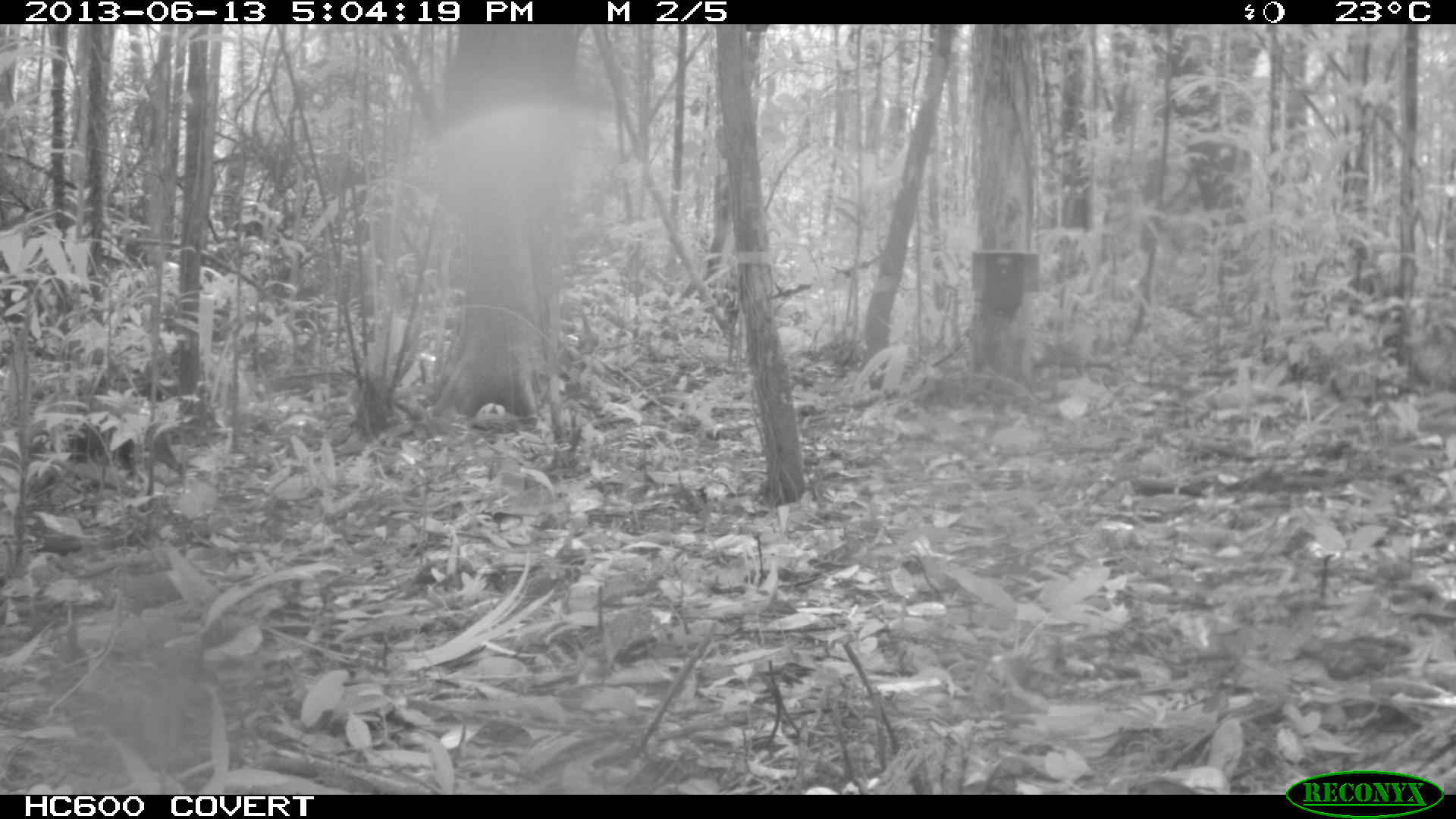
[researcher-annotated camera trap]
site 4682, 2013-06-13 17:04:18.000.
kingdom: Animalia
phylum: Chordata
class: Mammalia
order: Rodentia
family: Dasyproctidae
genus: Dasyprocta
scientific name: Dasyprocta leporina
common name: red-rumped agouti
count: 1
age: juvenile